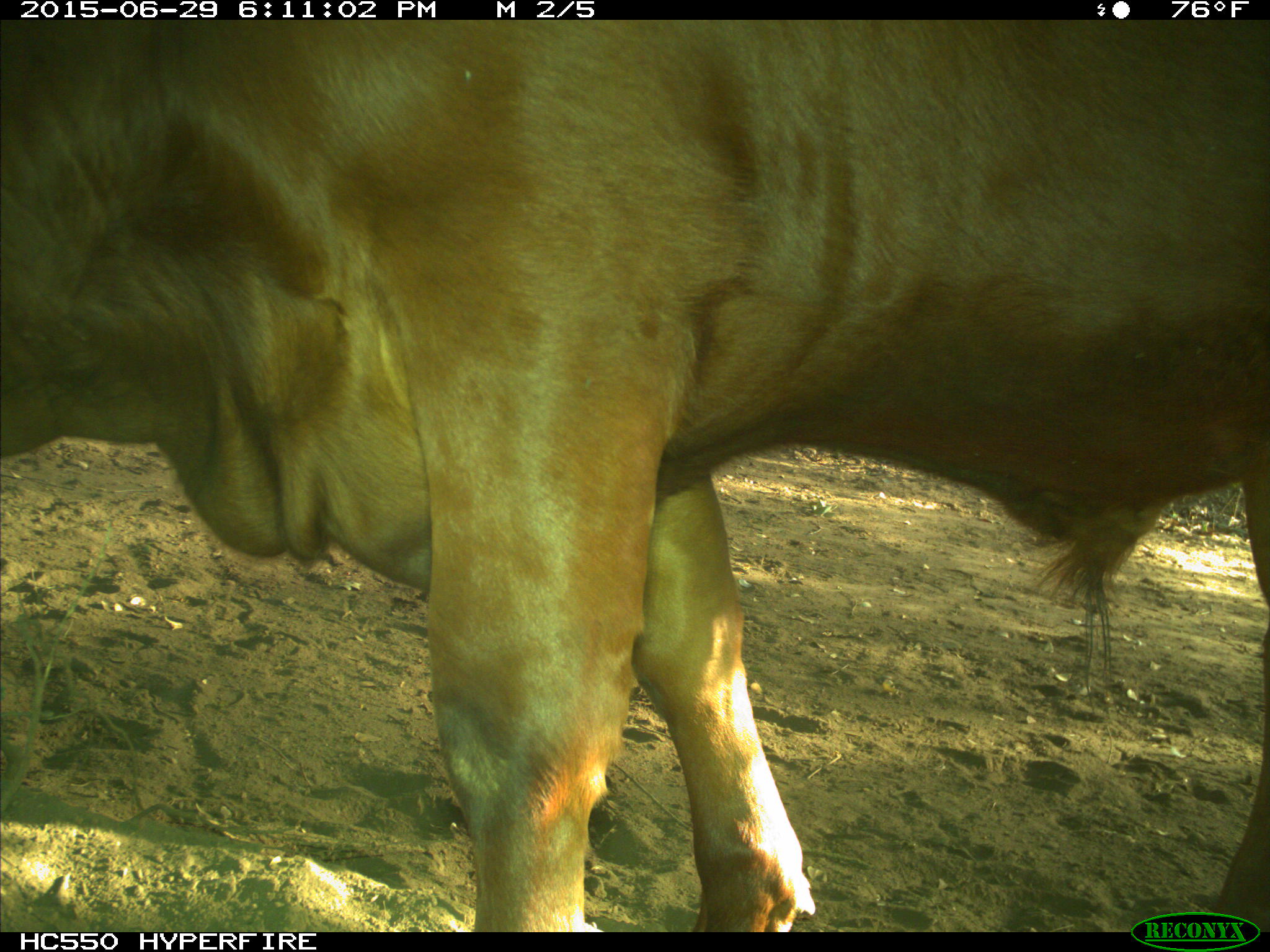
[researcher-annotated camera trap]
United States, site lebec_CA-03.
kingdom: Animalia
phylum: Chordata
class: Mammalia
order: Artiodactyla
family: Bovidae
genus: Bos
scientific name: Bos taurus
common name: domestic cow